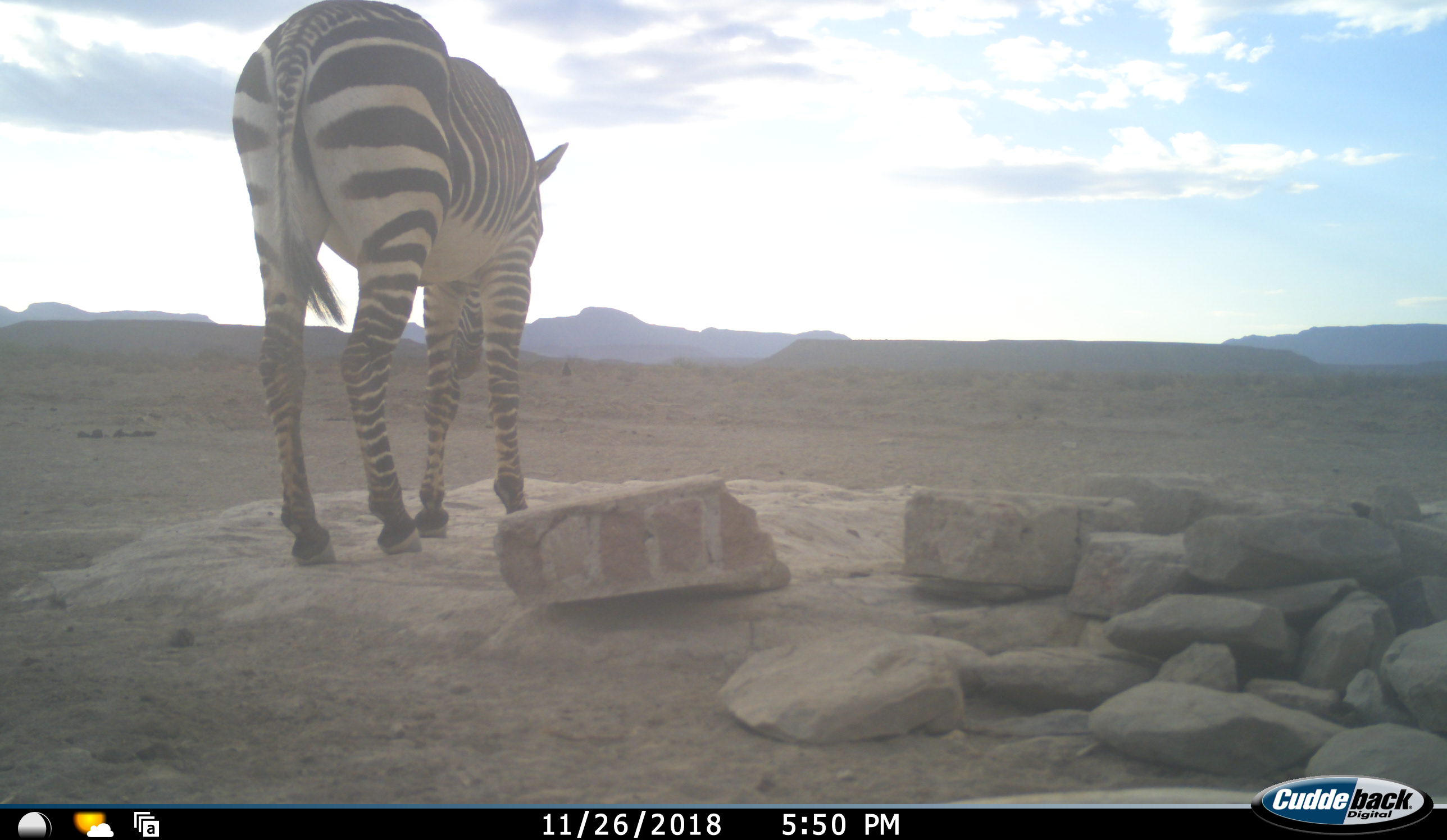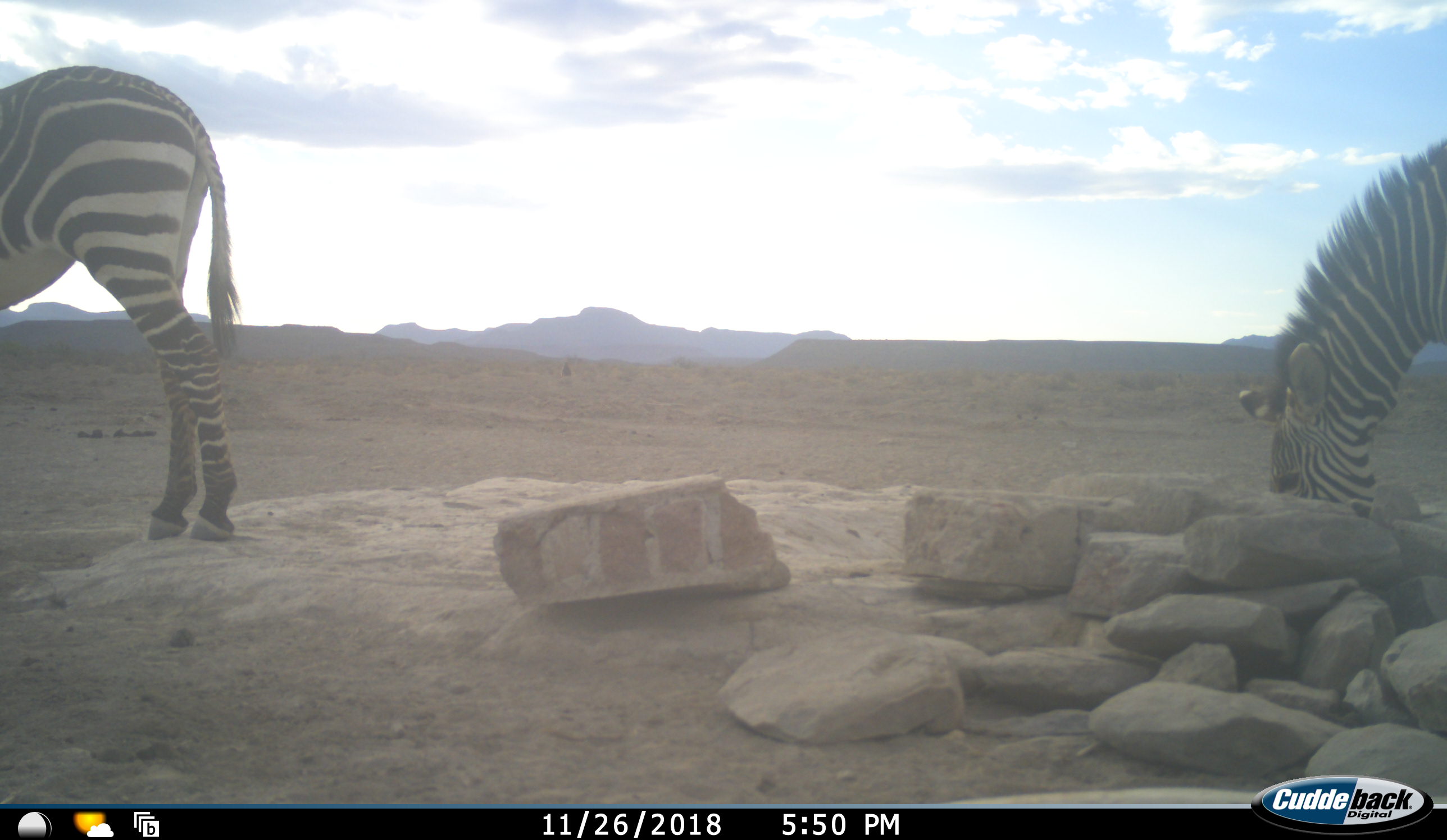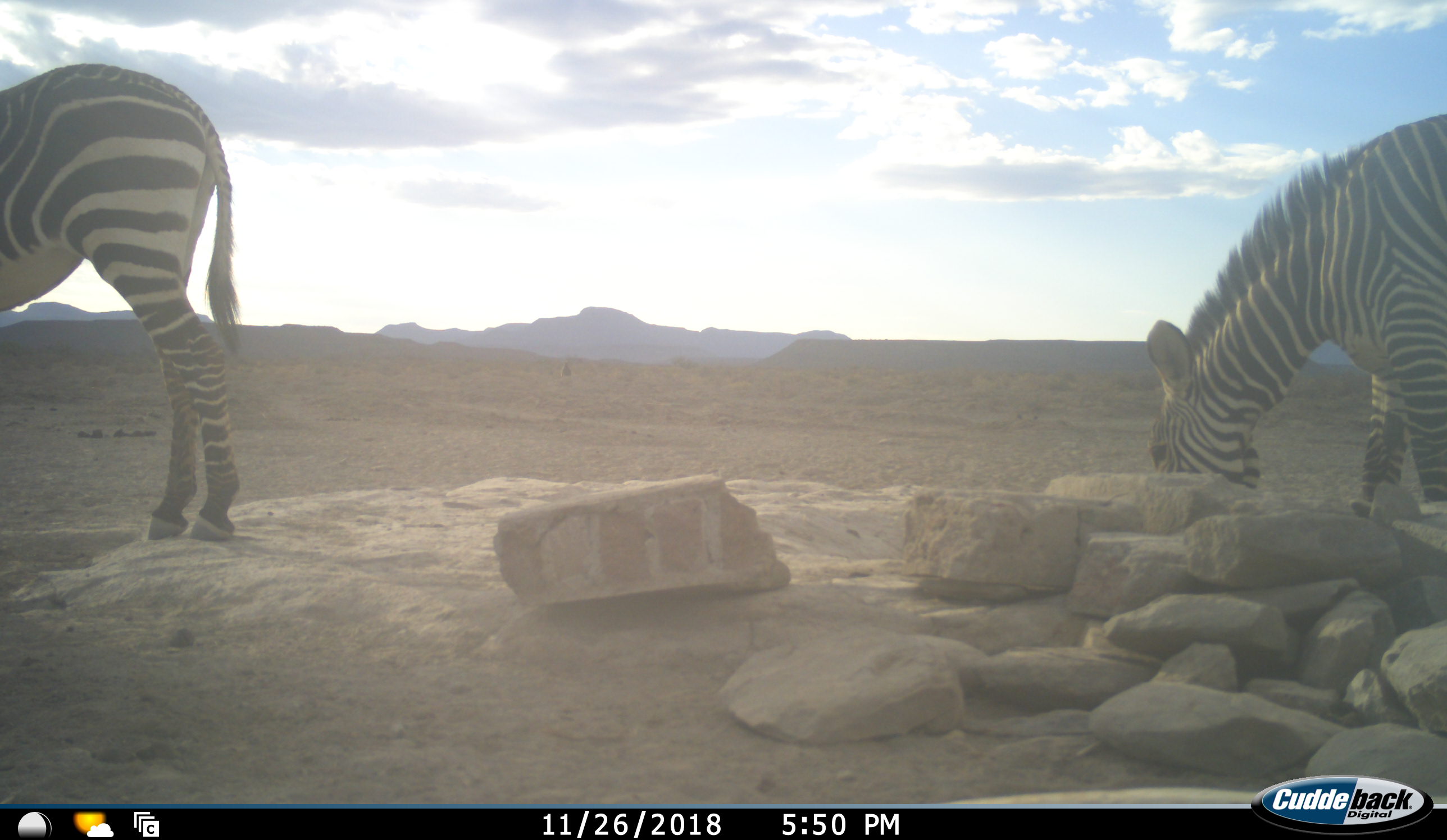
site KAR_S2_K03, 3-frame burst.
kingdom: Animalia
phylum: Chordata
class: Mammalia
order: Perissodactyla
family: Equidae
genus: Equus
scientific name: Equus zebra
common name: mountain zebra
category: zebramountain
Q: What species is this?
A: Zebramountain (mountain zebra) (Equus zebra).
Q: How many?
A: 2.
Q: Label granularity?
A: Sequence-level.